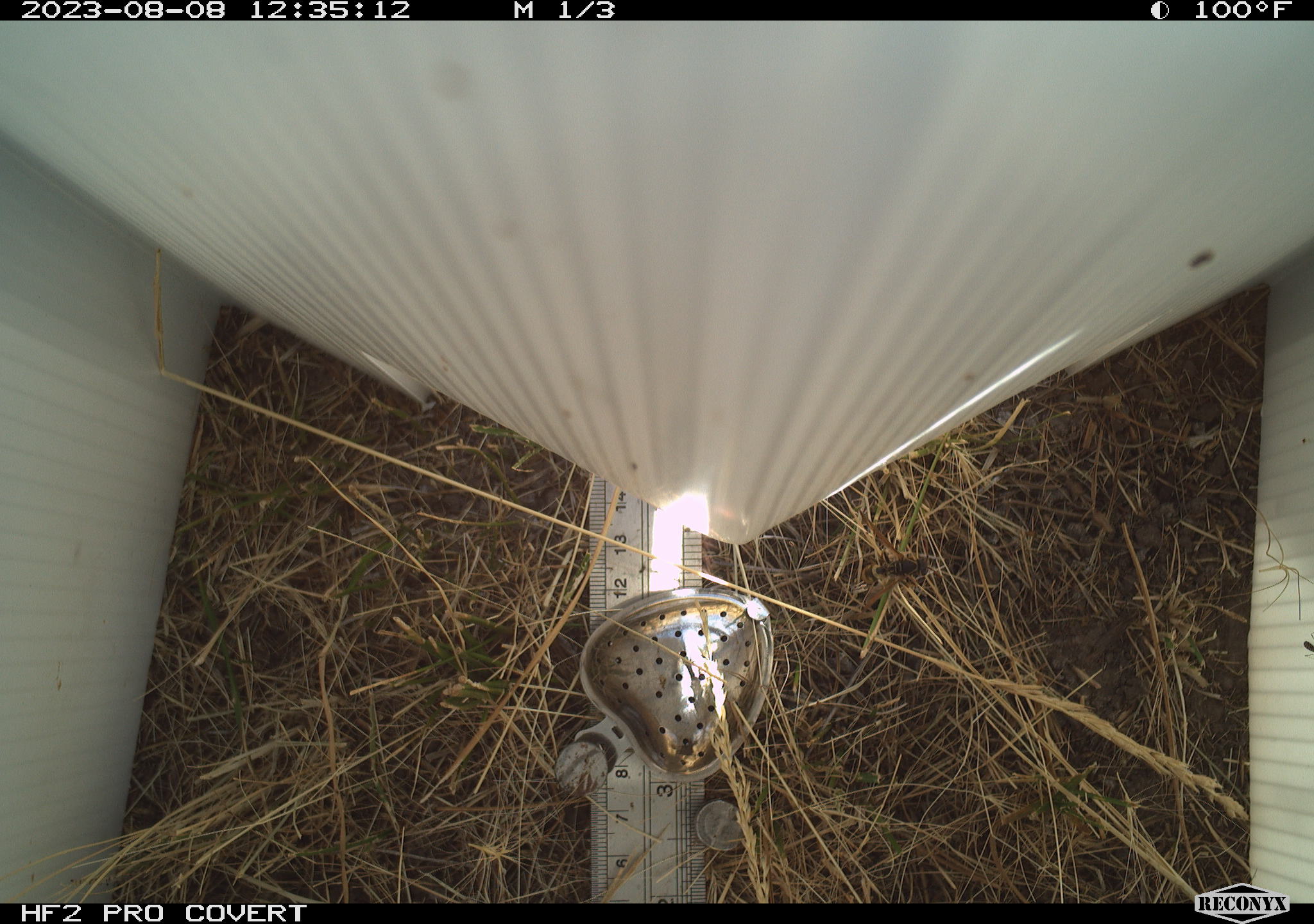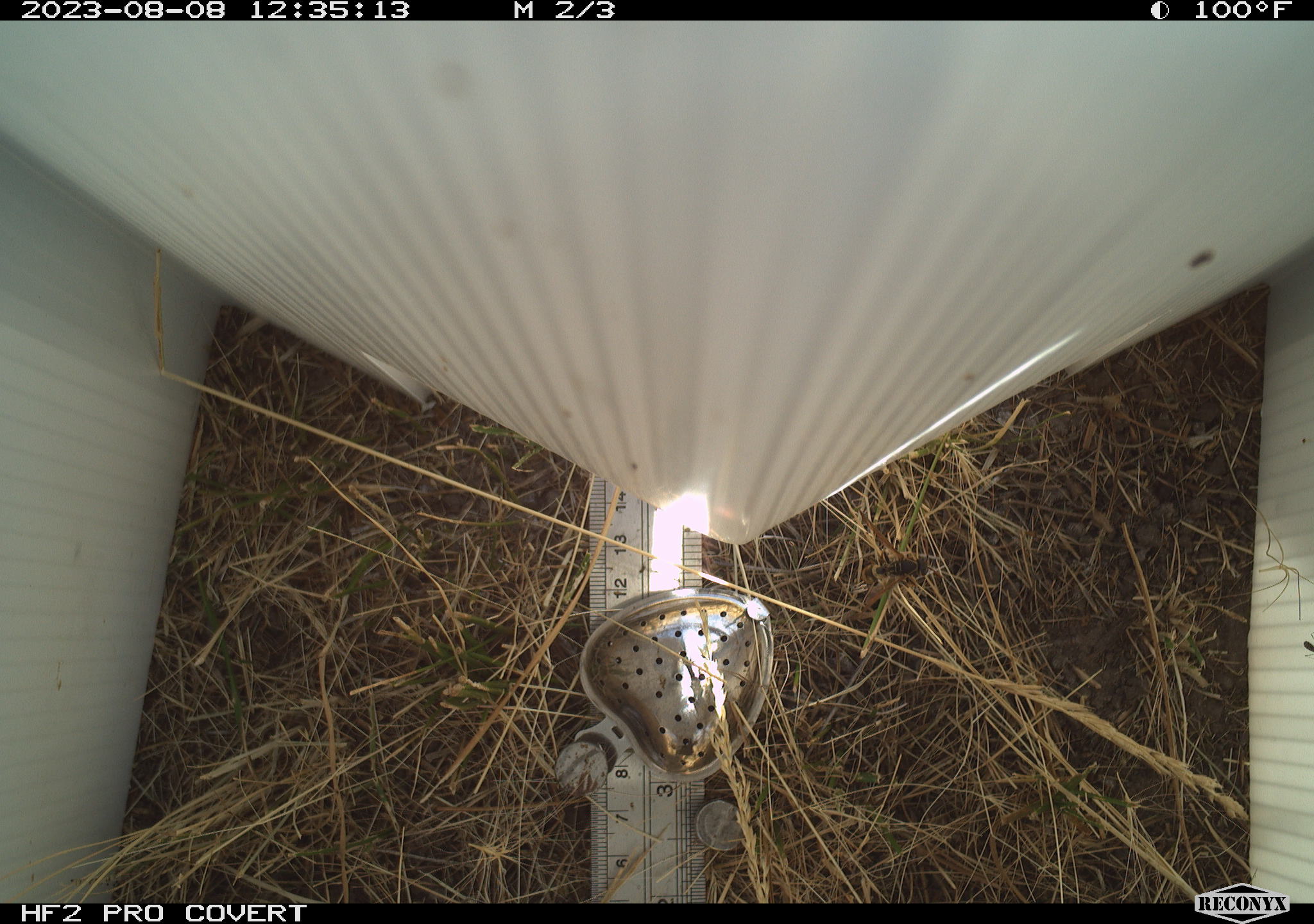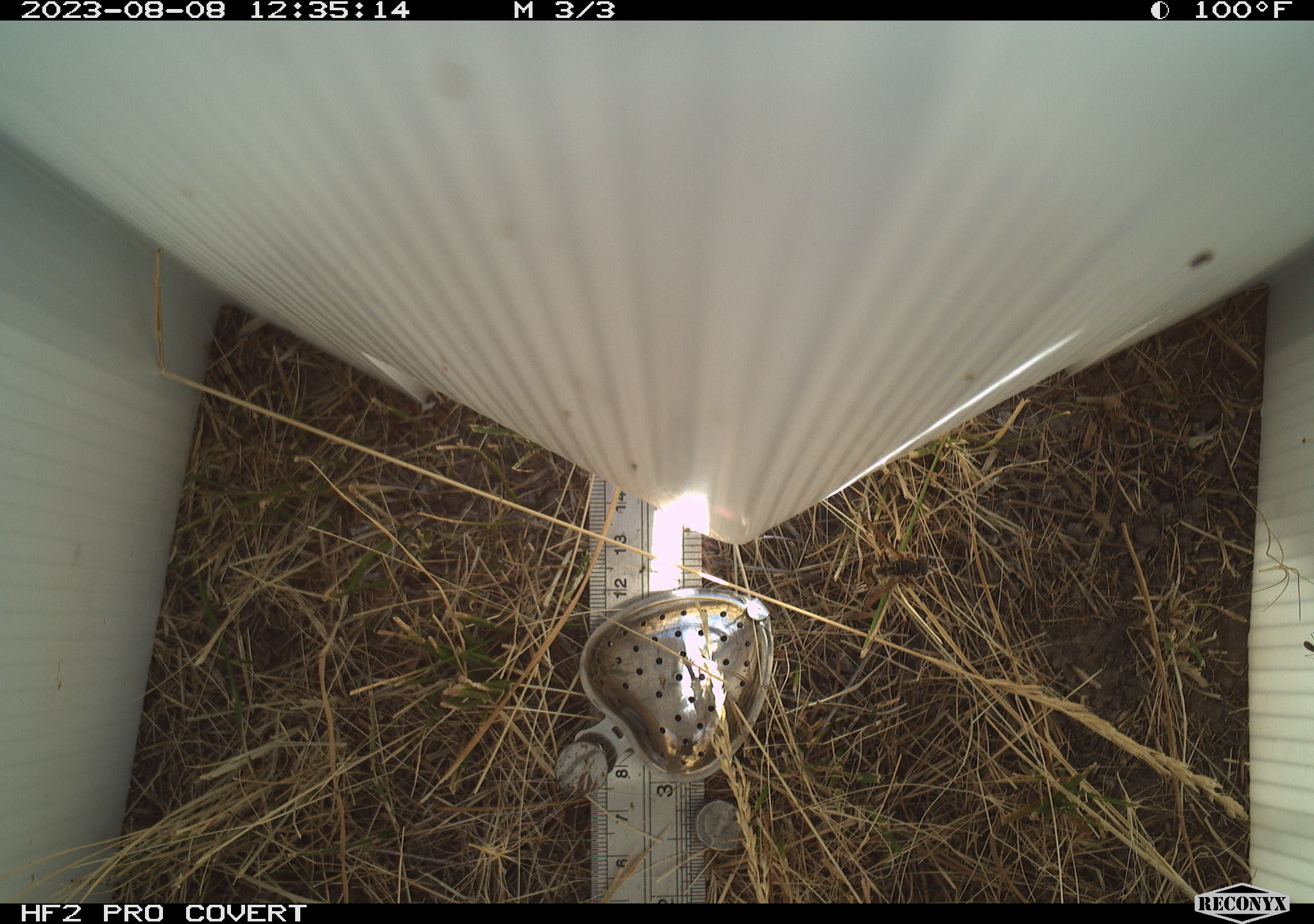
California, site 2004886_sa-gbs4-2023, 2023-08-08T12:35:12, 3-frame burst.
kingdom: Animalia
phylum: Arthropoda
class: Insecta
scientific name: Insecta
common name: insect